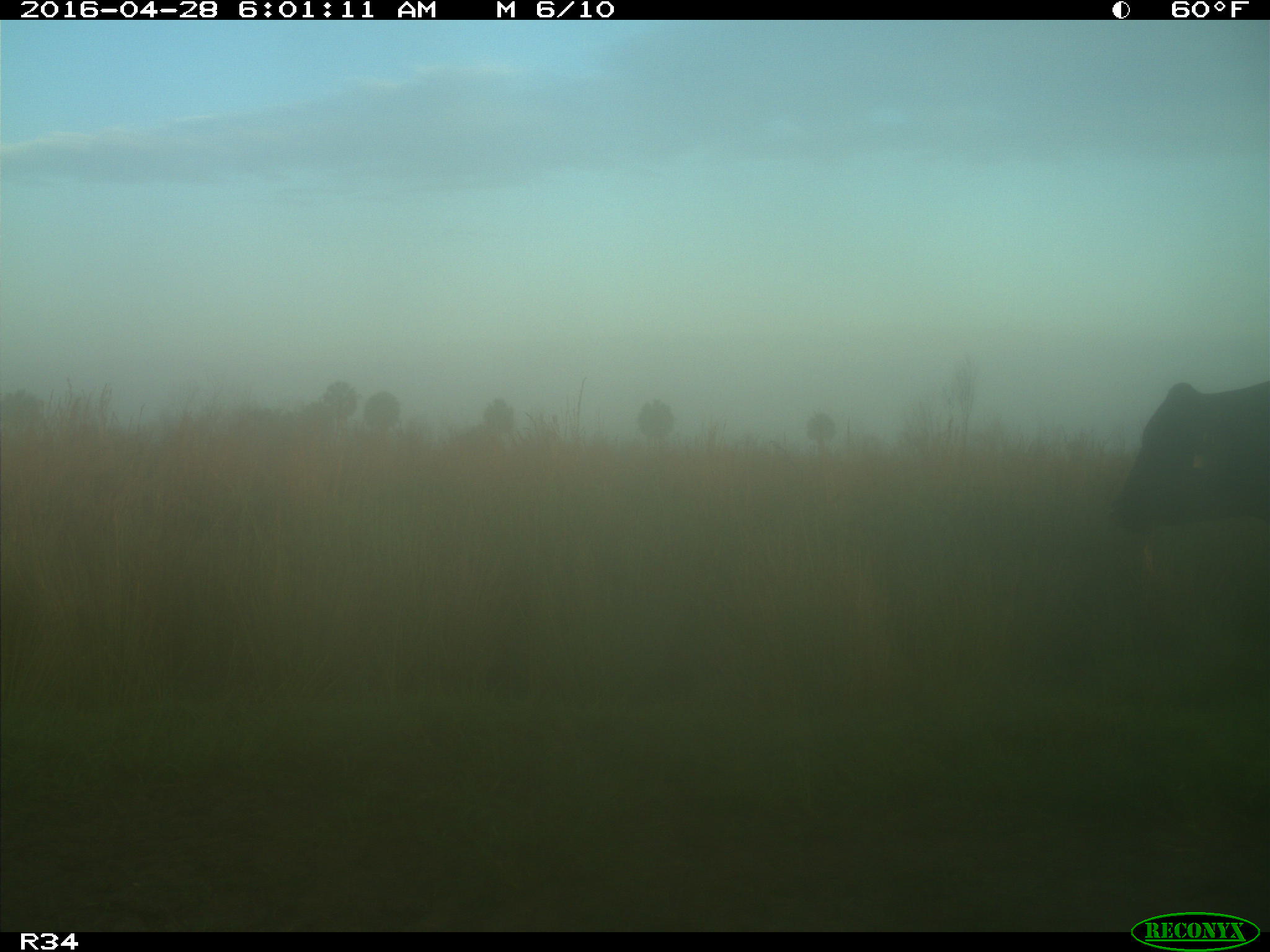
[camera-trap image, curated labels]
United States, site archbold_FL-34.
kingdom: Animalia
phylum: Chordata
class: Mammalia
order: Artiodactyla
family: Bovidae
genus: Bos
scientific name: Bos taurus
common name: domestic cow